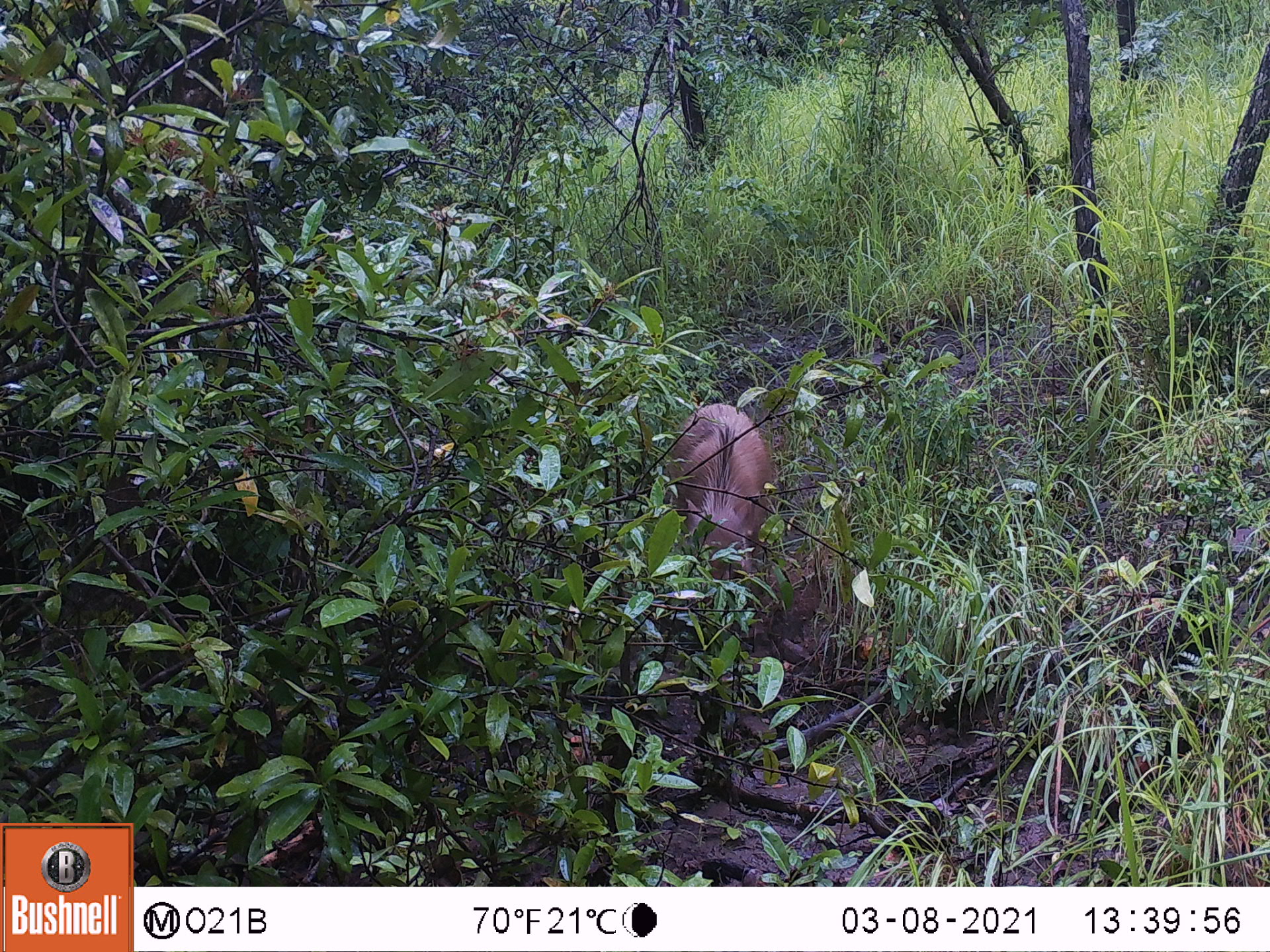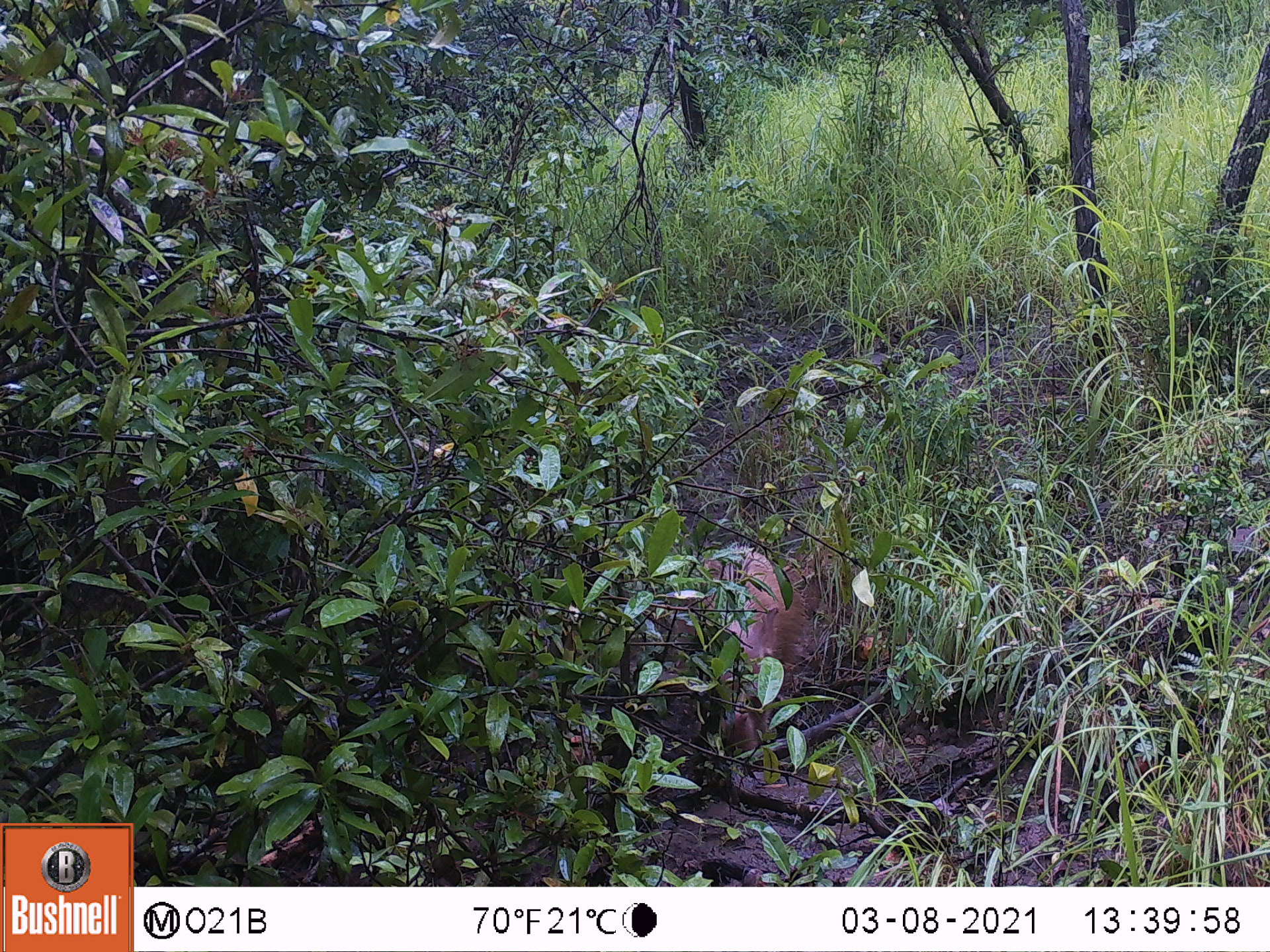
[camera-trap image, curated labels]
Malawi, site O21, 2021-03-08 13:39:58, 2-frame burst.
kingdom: Animalia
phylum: Chordata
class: Mammalia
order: Artiodactyla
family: Suidae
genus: Potamochoerus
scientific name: Potamochoerus larvatus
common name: bushpig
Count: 1.